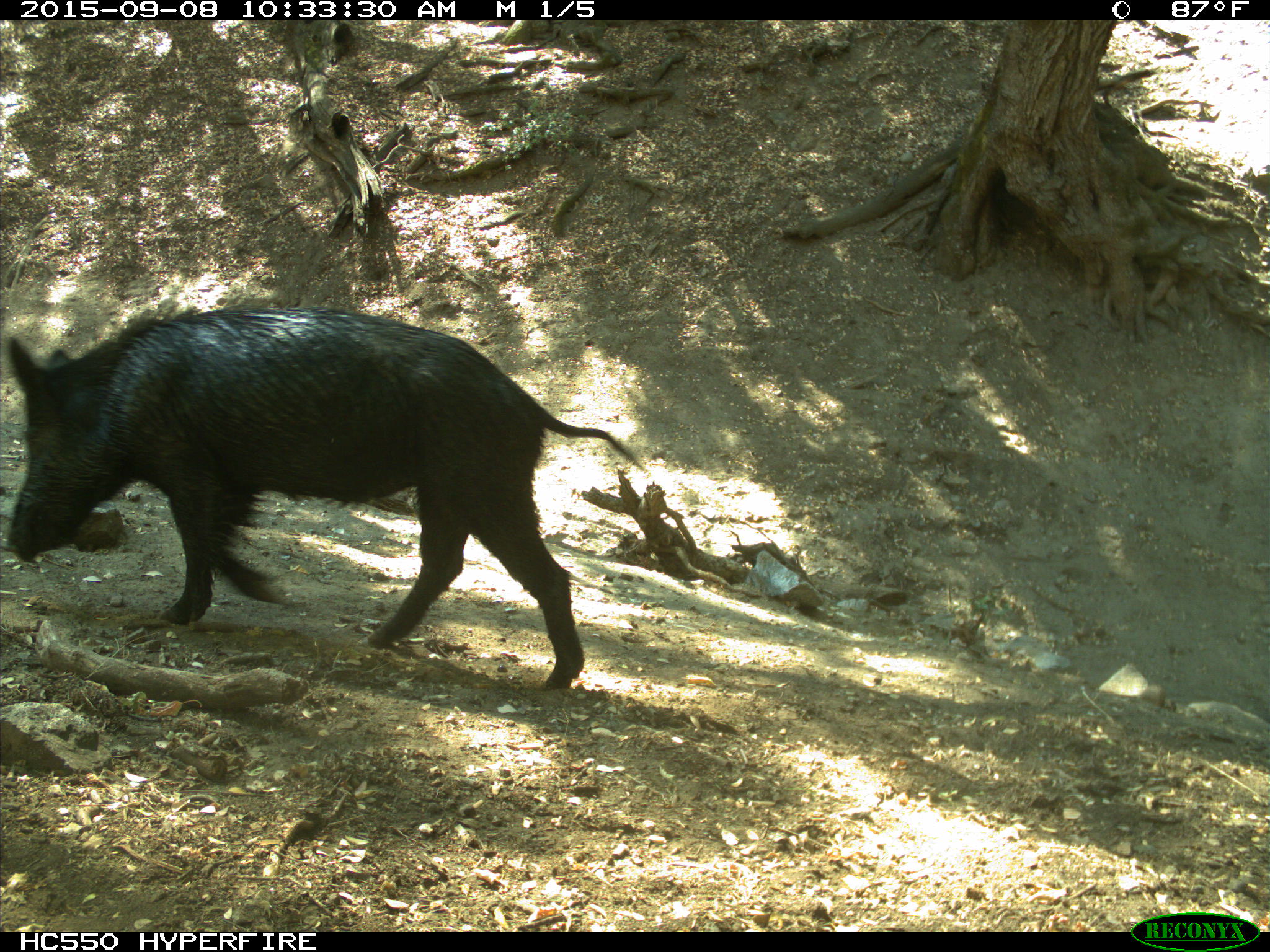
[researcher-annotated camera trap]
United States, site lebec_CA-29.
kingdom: Animalia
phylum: Chordata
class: Mammalia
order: Artiodactyla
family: Suidae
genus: Sus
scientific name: Sus scrofa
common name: wild boar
Sus scrofa (wild boar).